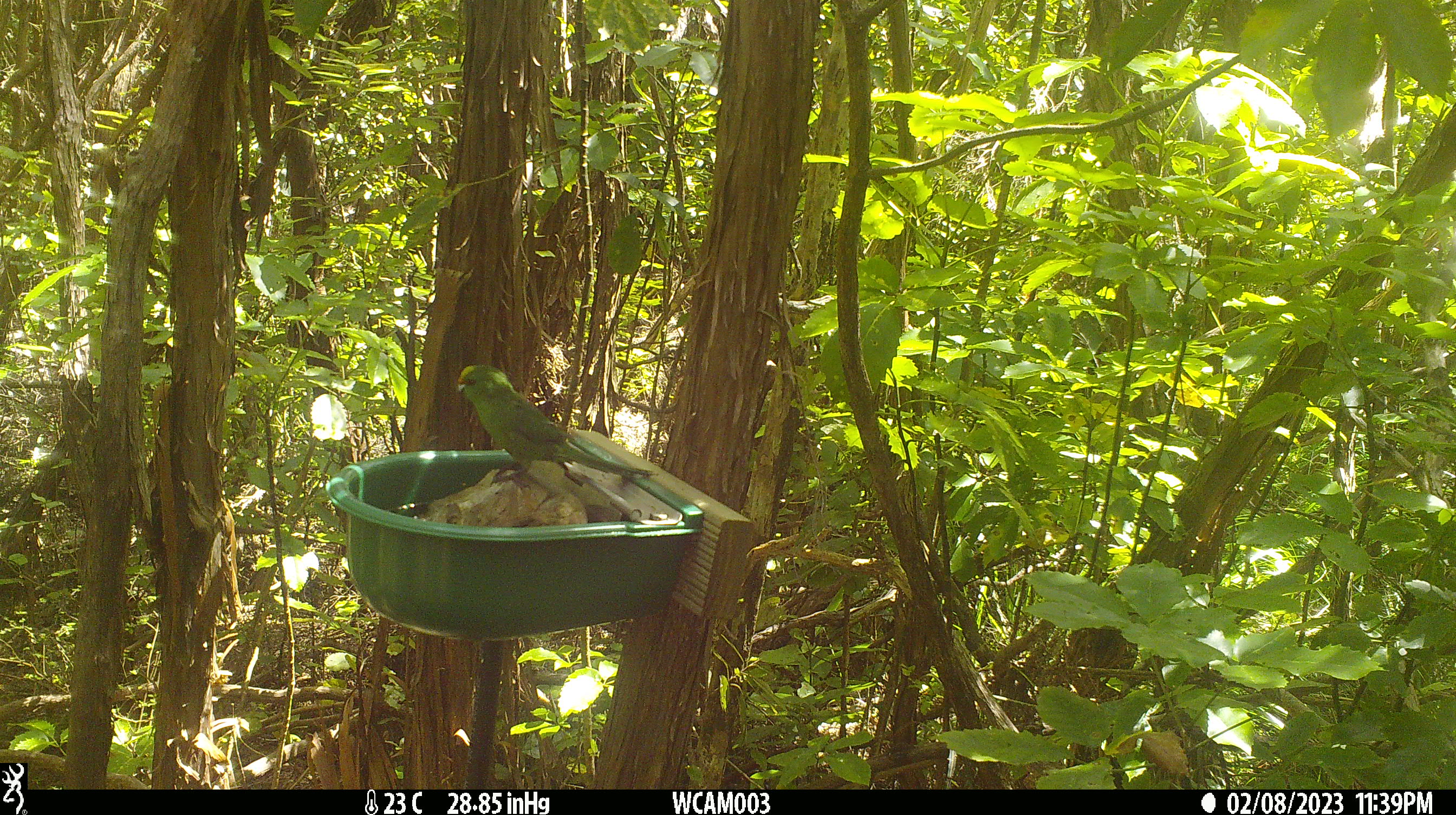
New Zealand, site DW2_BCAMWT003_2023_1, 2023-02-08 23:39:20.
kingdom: Animalia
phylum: Chordata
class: Aves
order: Psittaciformes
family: Psittaculidae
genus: Cyanoramphus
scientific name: Cyanoramphus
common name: parakeet